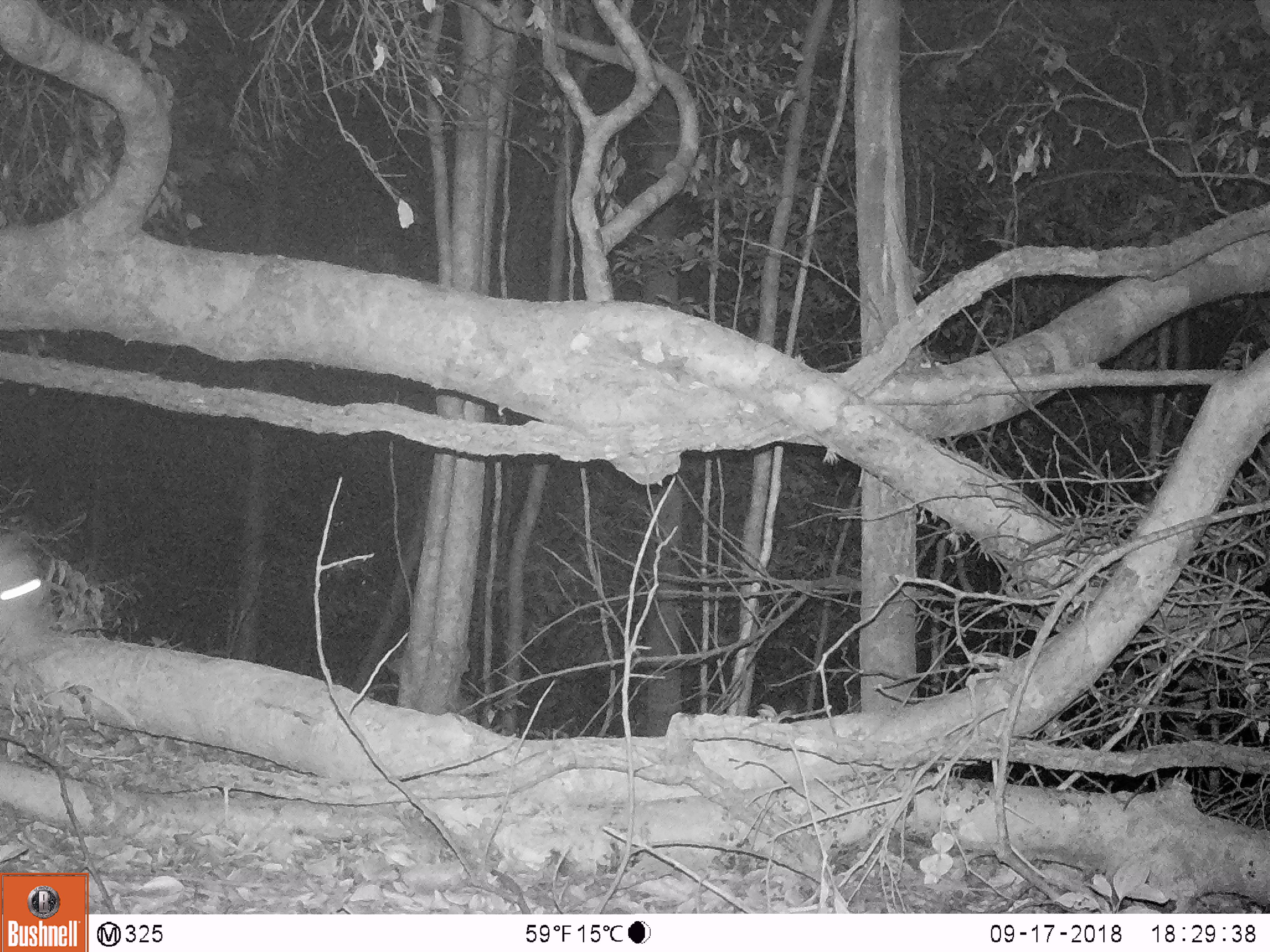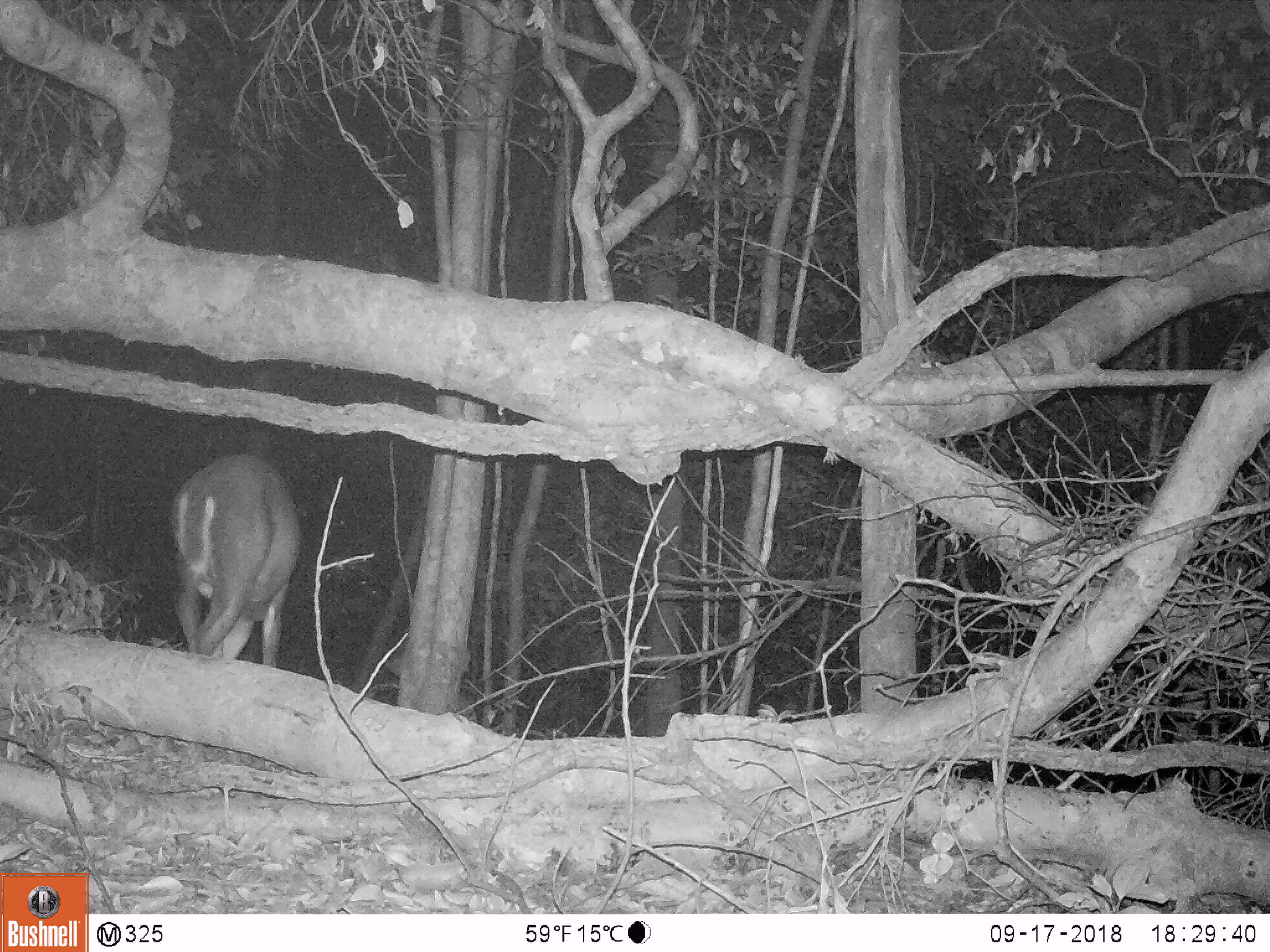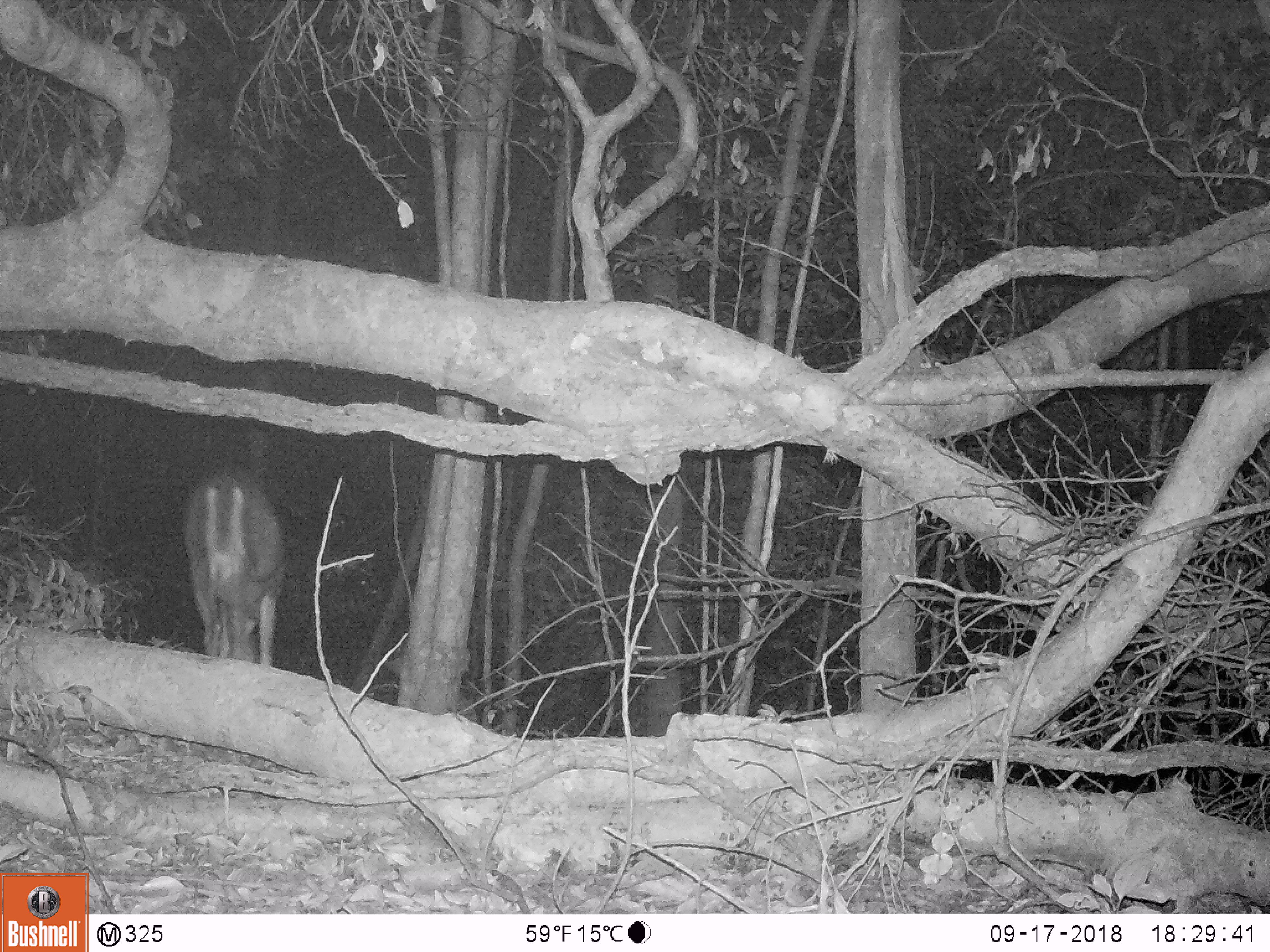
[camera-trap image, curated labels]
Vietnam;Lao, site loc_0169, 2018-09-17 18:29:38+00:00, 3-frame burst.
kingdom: Animalia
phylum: Chordata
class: Mammalia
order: Artiodactyla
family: Cervidae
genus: Muntiacus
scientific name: Muntiacus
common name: muntjacs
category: unidentified muntjac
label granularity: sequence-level